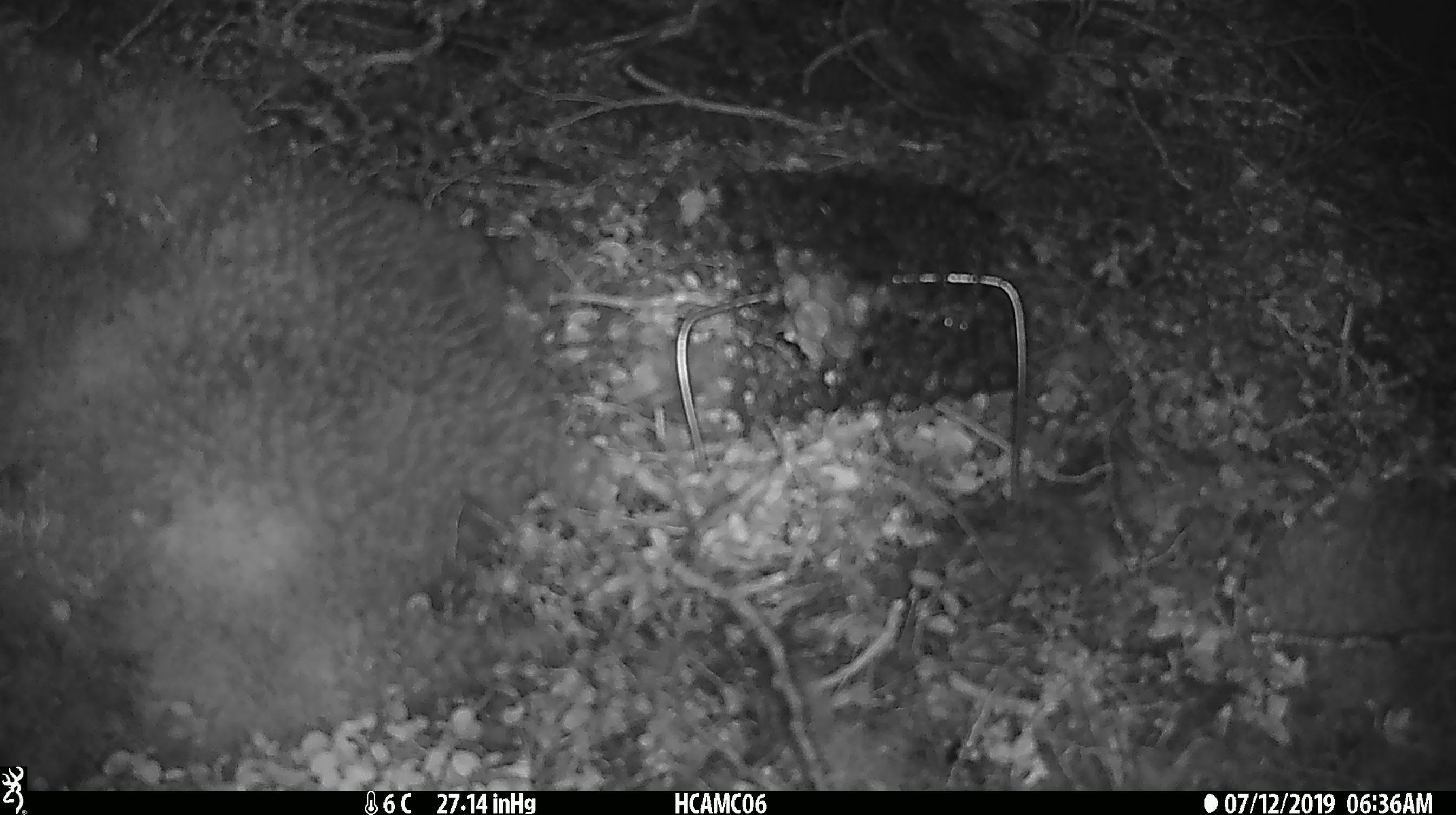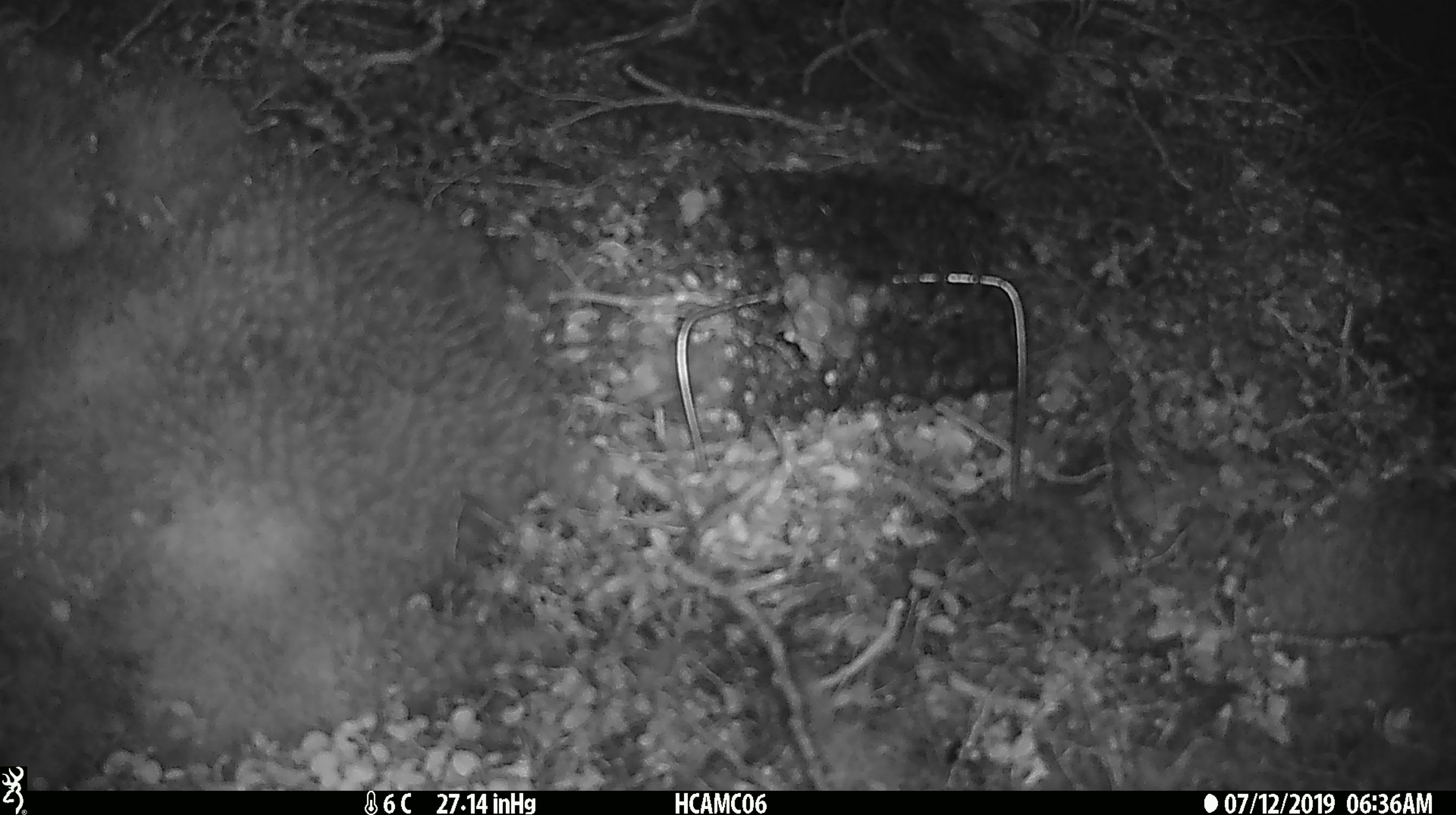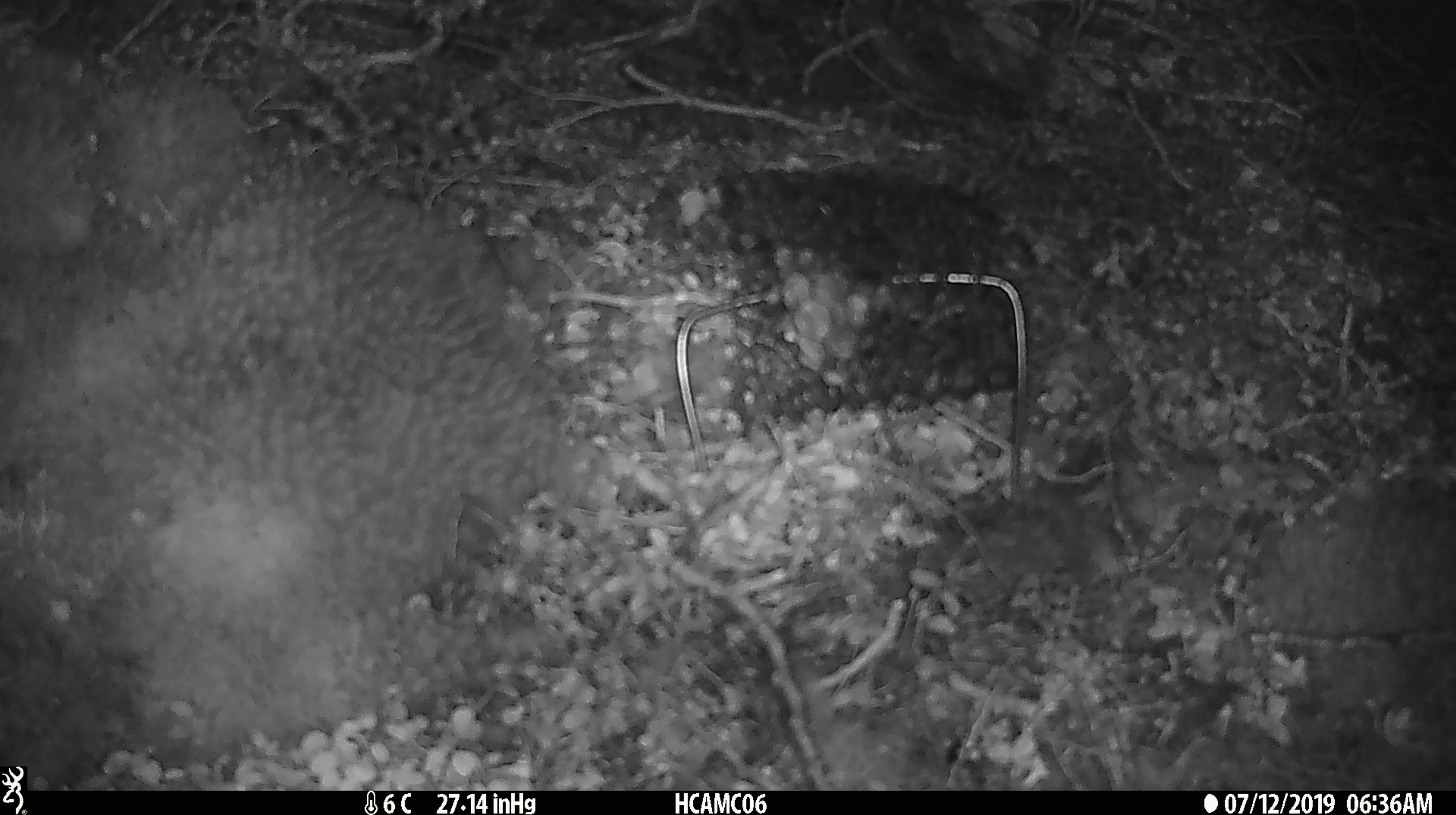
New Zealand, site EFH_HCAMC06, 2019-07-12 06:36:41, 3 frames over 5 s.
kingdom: Animalia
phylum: Chordata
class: Mammalia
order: Rodentia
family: Muridae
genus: Mus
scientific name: Mus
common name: mouse